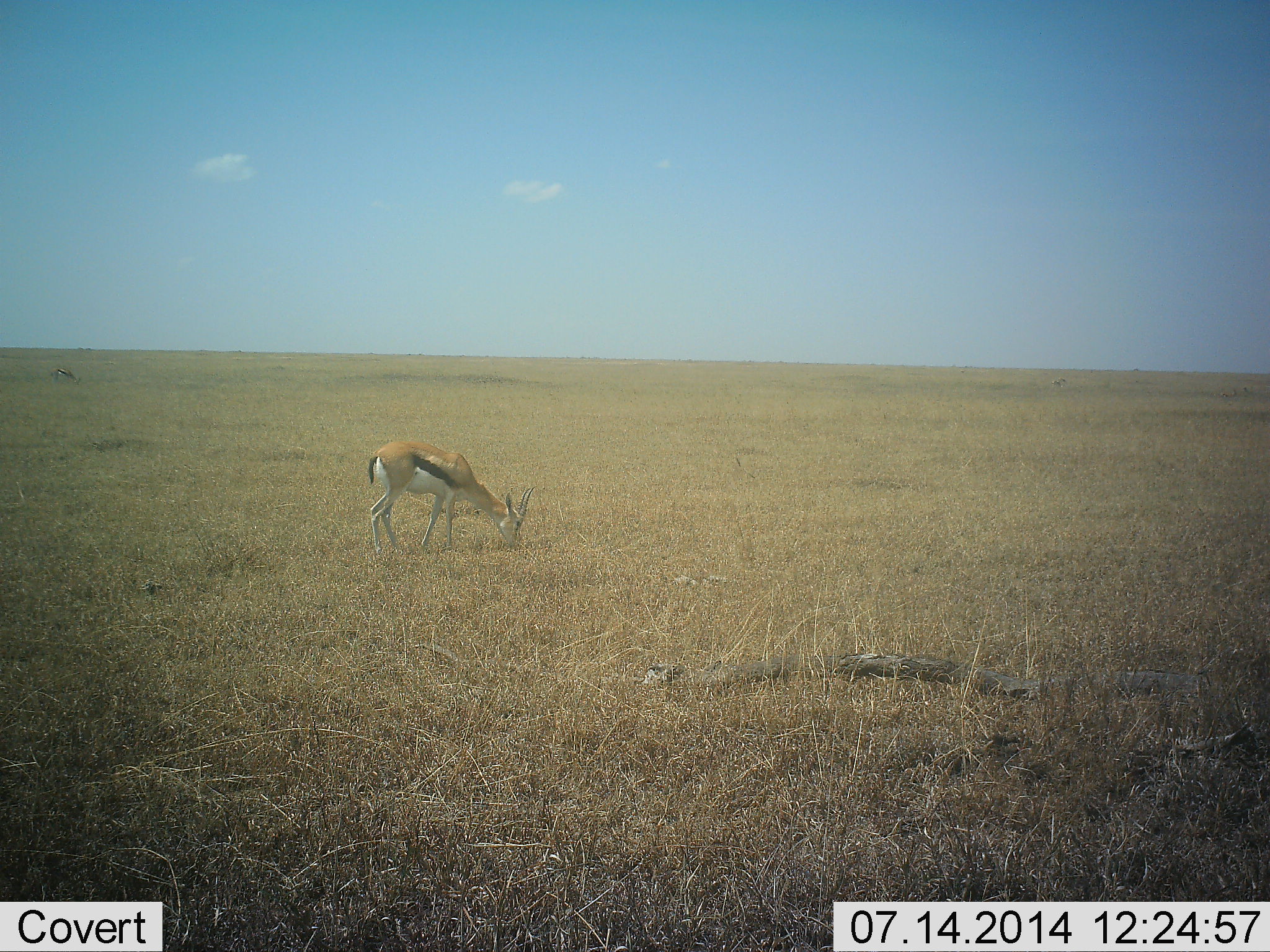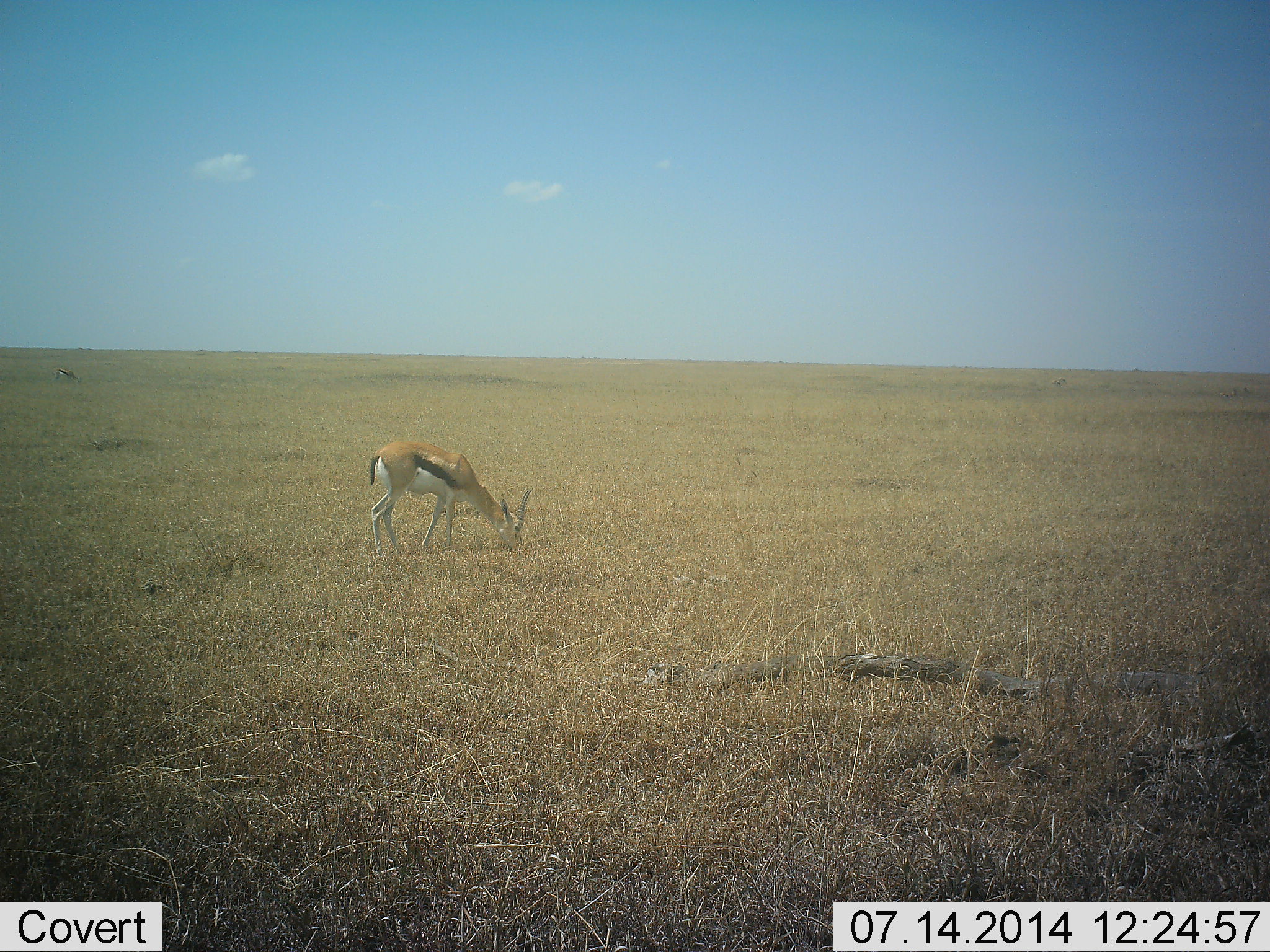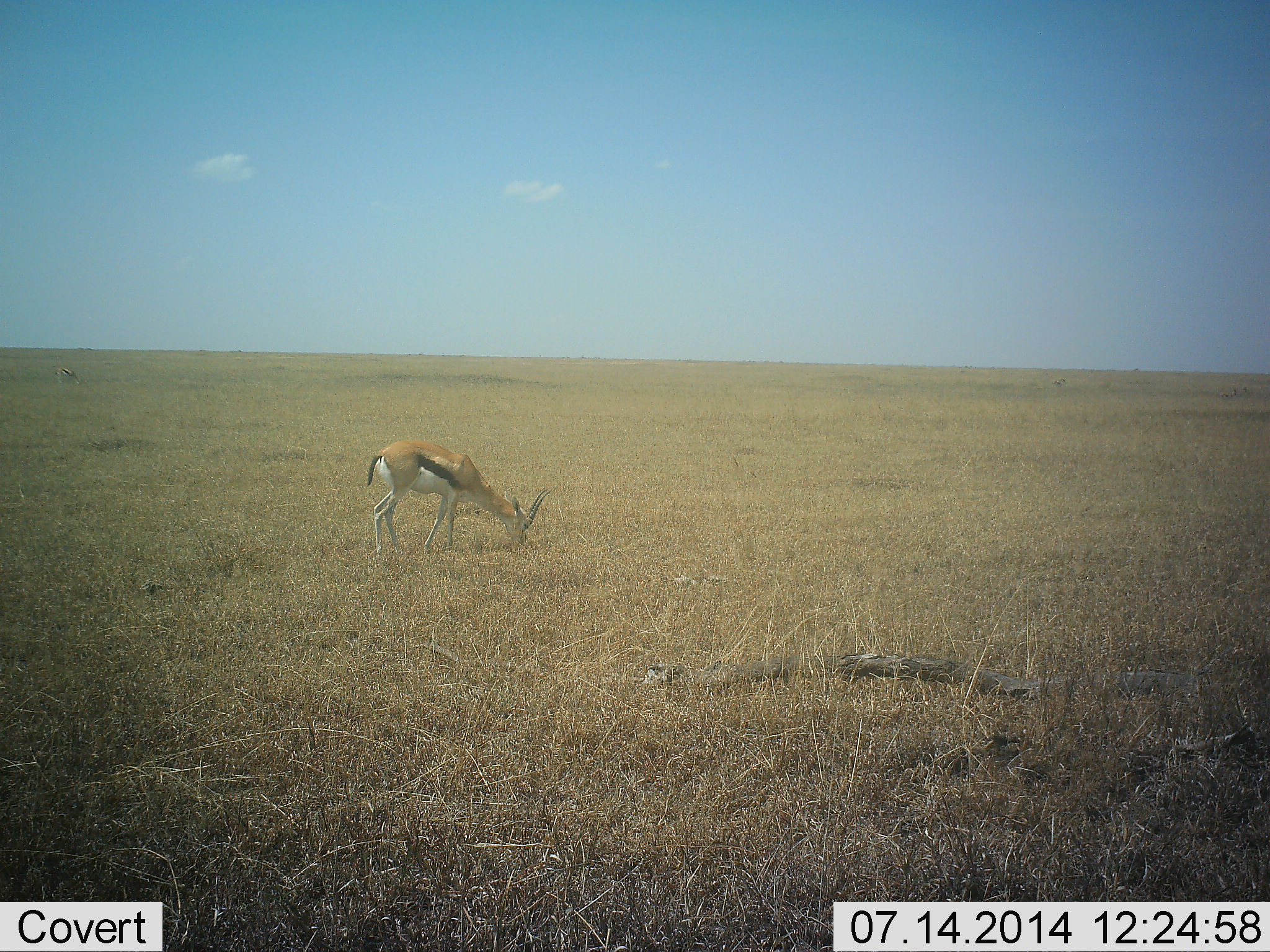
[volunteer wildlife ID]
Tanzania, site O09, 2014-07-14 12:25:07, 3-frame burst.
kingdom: Animalia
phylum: Chordata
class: Mammalia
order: Artiodactyla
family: Bovidae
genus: Eudorcas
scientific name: Eudorcas thomsonii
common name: thomson's gazelle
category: gazellethomsons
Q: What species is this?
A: Gazellethomsons (thomson's gazelle) (Eudorcas thomsonii).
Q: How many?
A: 1.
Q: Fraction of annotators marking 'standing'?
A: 30%.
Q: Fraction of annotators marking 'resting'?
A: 0%.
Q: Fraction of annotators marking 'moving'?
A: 0%.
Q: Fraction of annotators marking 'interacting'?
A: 0%.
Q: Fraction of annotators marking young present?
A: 0%.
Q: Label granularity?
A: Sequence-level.